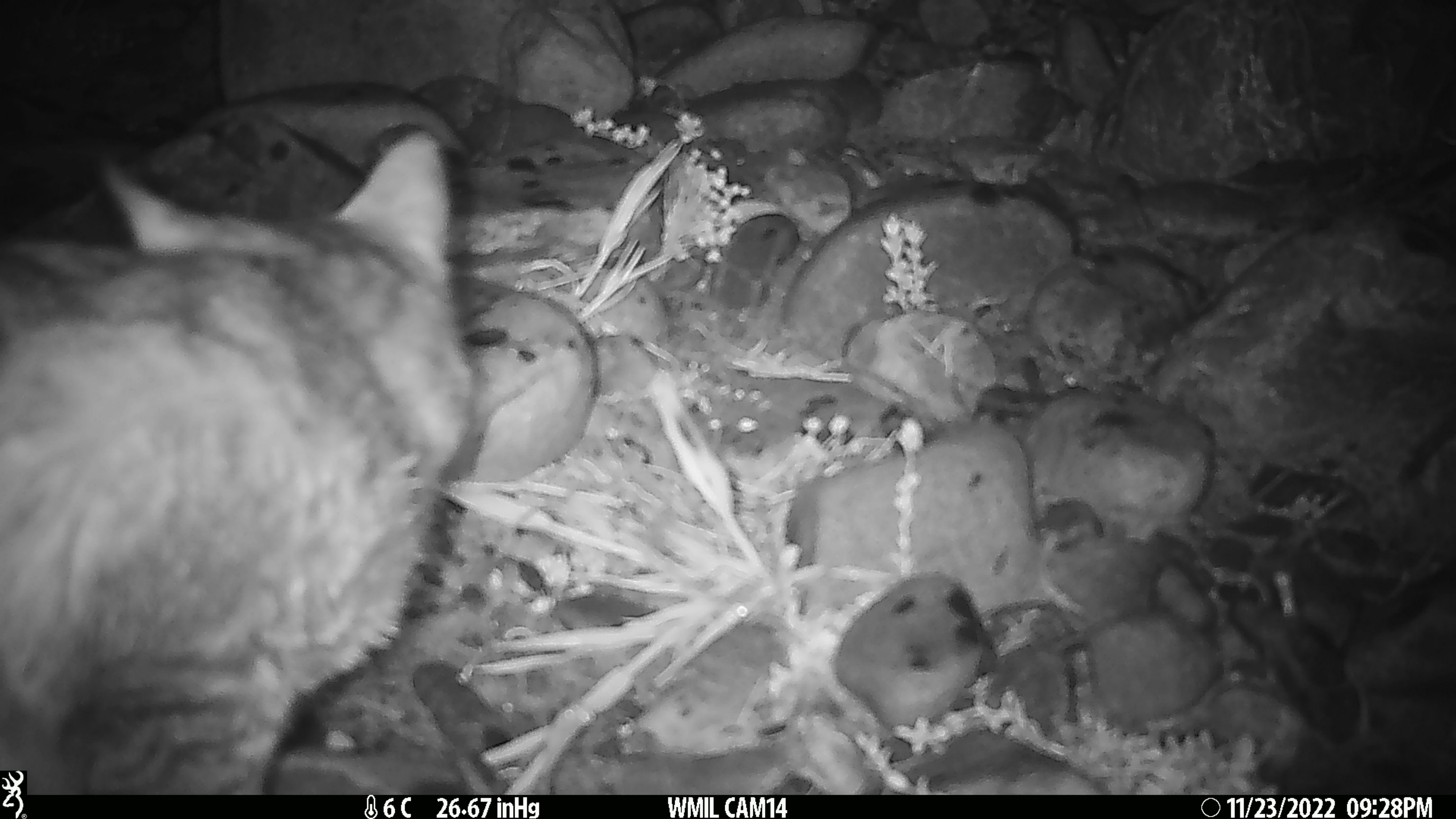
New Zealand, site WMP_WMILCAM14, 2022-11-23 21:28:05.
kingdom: Animalia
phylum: Chordata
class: Mammalia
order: Carnivora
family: Felidae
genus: Felis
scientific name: Felis catus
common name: domestic cat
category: cat